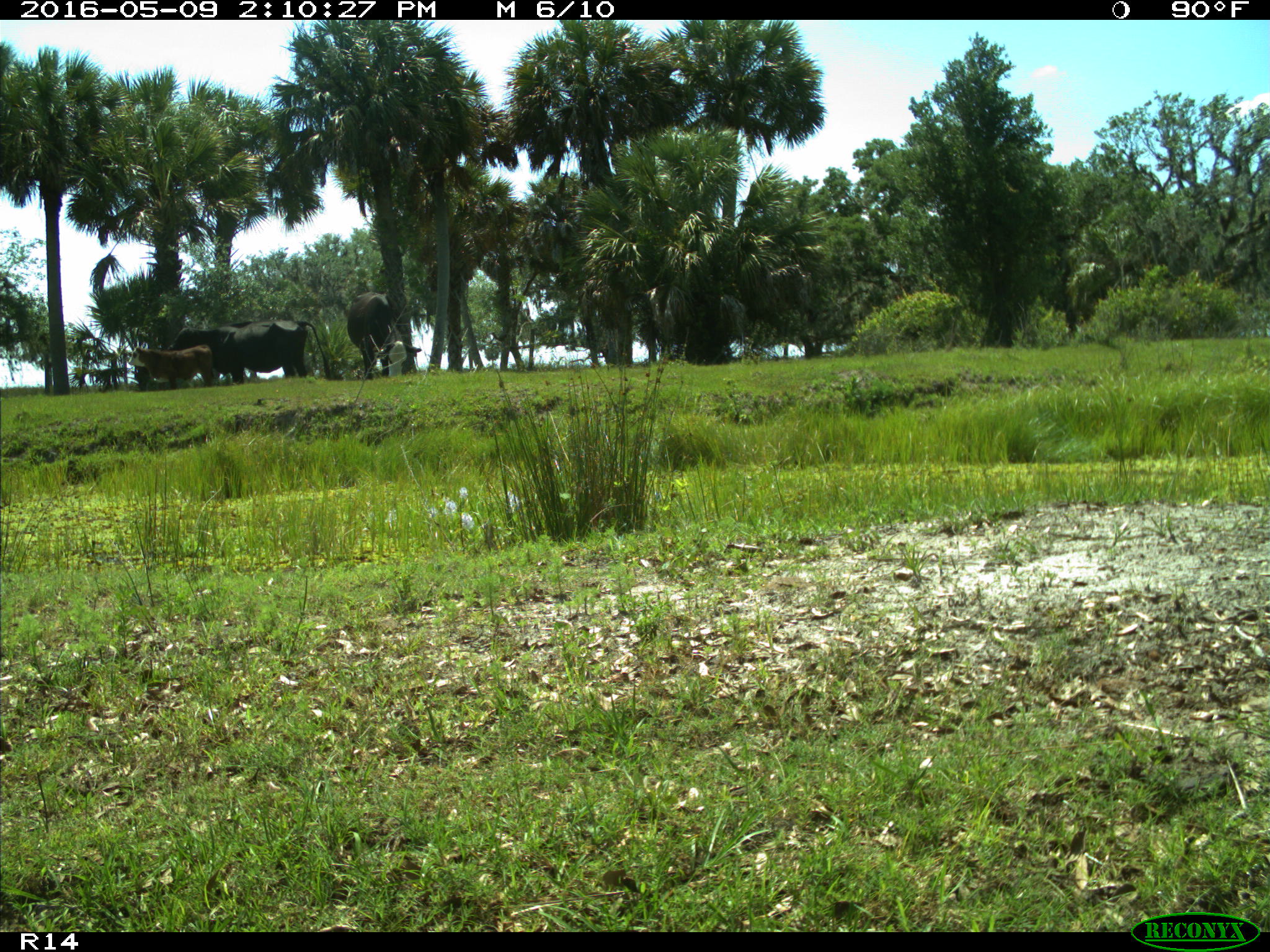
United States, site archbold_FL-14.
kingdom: Animalia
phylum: Chordata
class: Mammalia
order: Artiodactyla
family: Bovidae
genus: Bos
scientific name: Bos taurus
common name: domestic cow